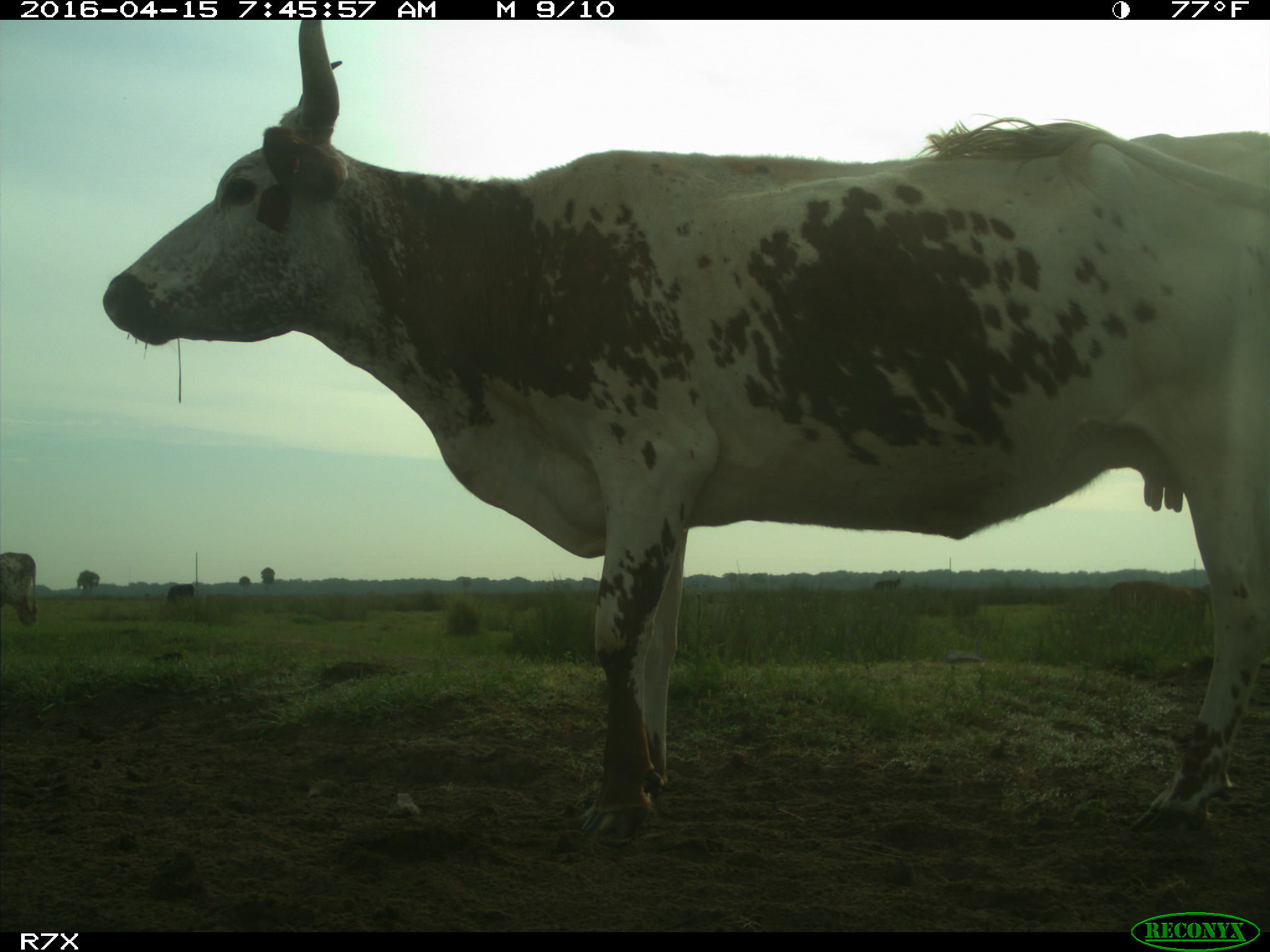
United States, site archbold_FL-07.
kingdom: Animalia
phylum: Chordata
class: Mammalia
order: Artiodactyla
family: Bovidae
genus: Bos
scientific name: Bos taurus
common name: domestic cow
Bos taurus (domestic cow).